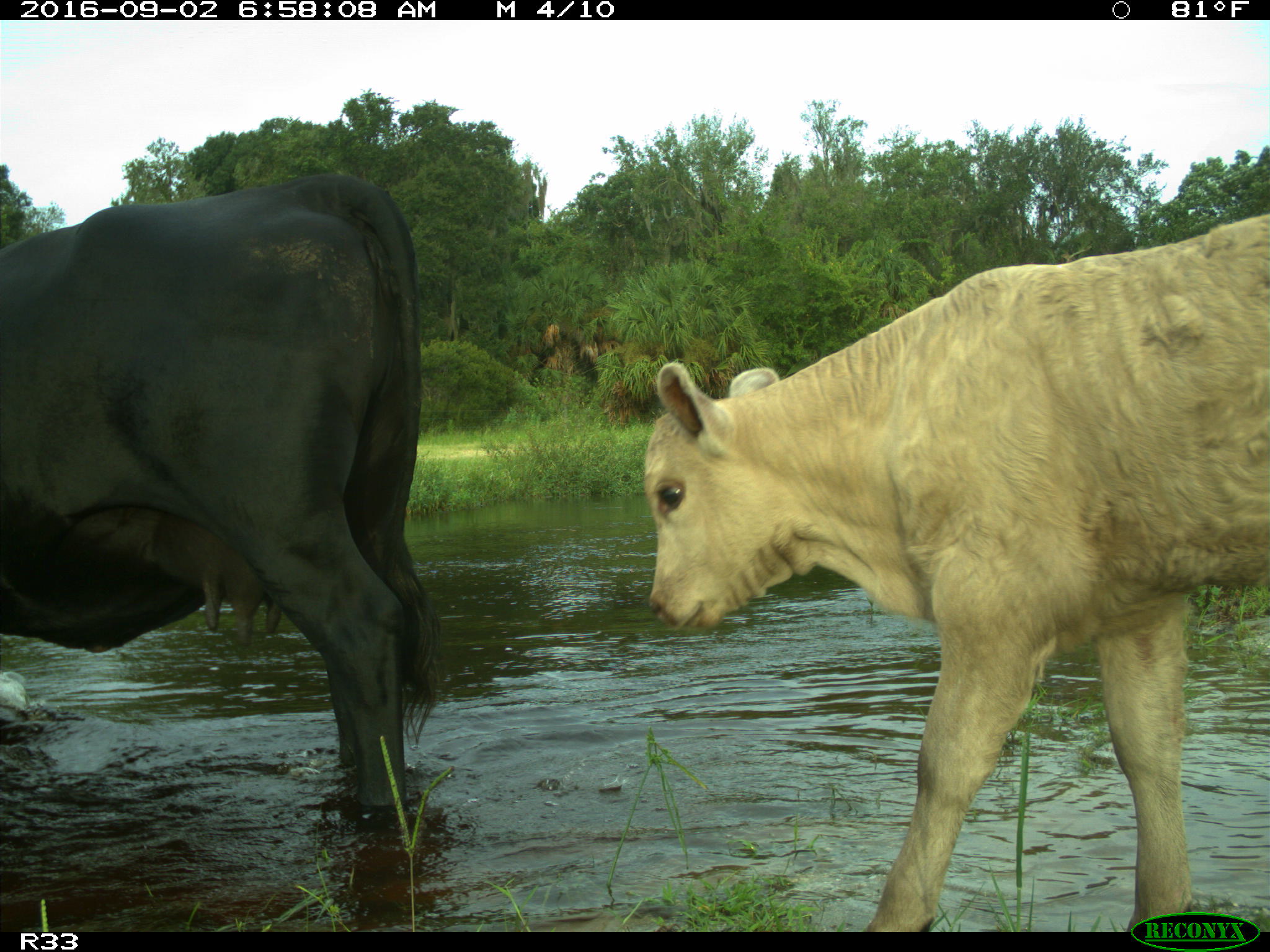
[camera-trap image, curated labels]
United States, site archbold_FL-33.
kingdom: Animalia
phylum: Chordata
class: Mammalia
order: Artiodactyla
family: Bovidae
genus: Bos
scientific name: Bos taurus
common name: domestic cow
Bos taurus (domestic cow).